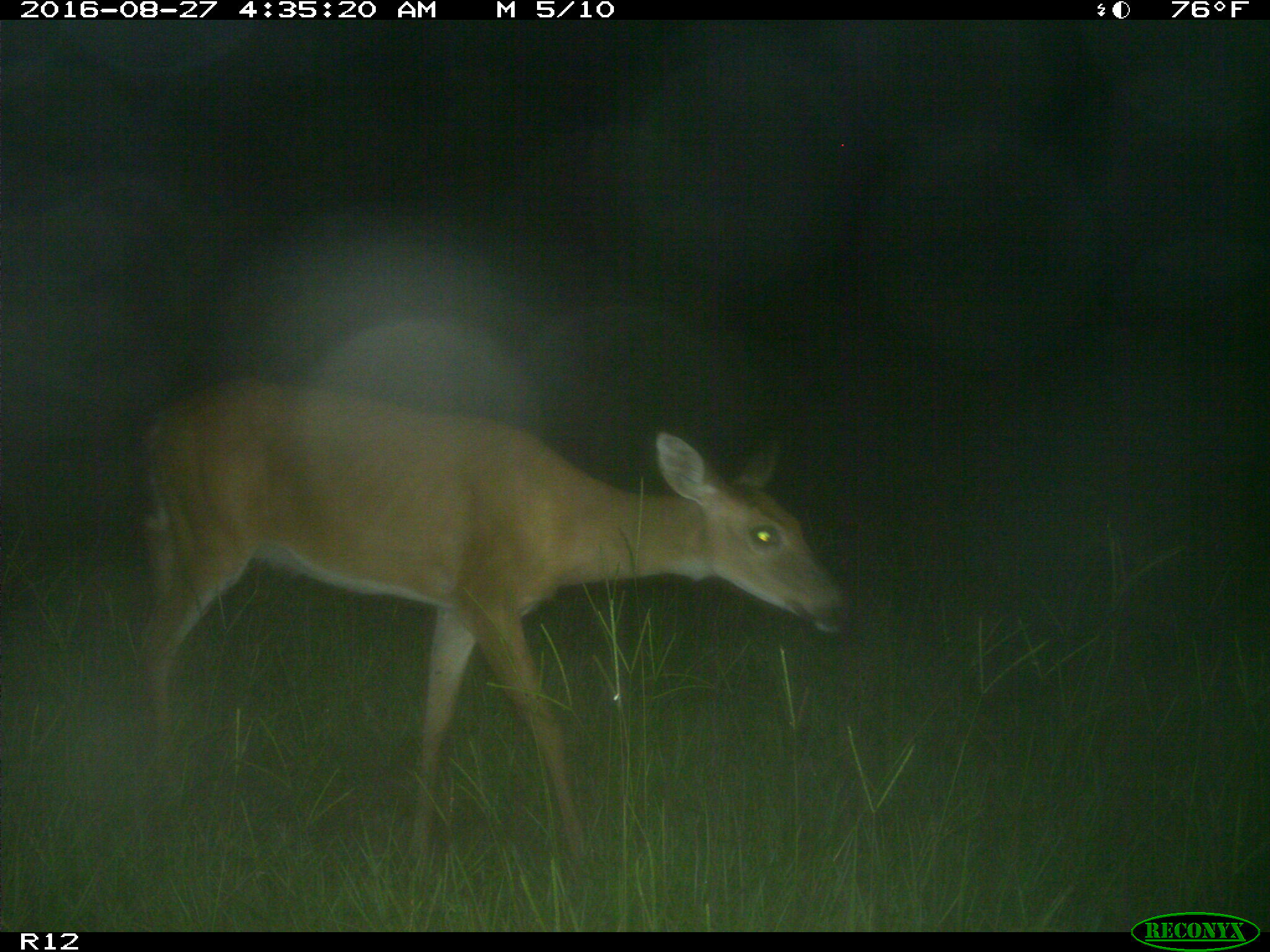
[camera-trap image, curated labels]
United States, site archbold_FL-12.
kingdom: Animalia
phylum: Chordata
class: Mammalia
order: Artiodactyla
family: Cervidae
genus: Odocoileus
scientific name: Odocoileus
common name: deer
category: unidentified deer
Unidentified deer (deer) (Odocoileus).